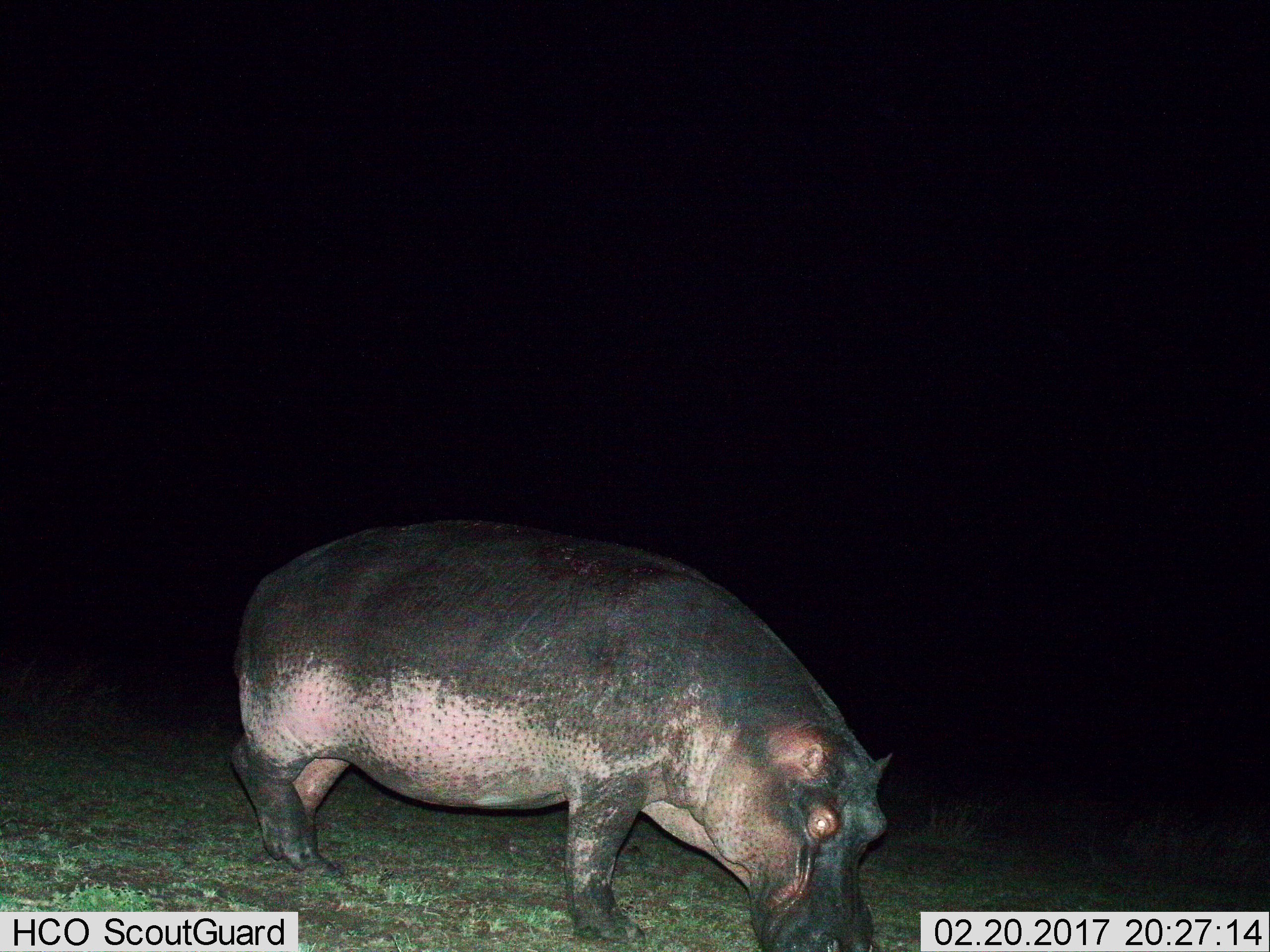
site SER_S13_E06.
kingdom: Animalia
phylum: Chordata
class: Mammalia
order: Artiodactyla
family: Hippopotamidae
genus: Hippopotamus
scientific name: Hippopotamus amphibius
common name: hippopotamus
Hippopotamus (Hippopotamus amphibius), count 1. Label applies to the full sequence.